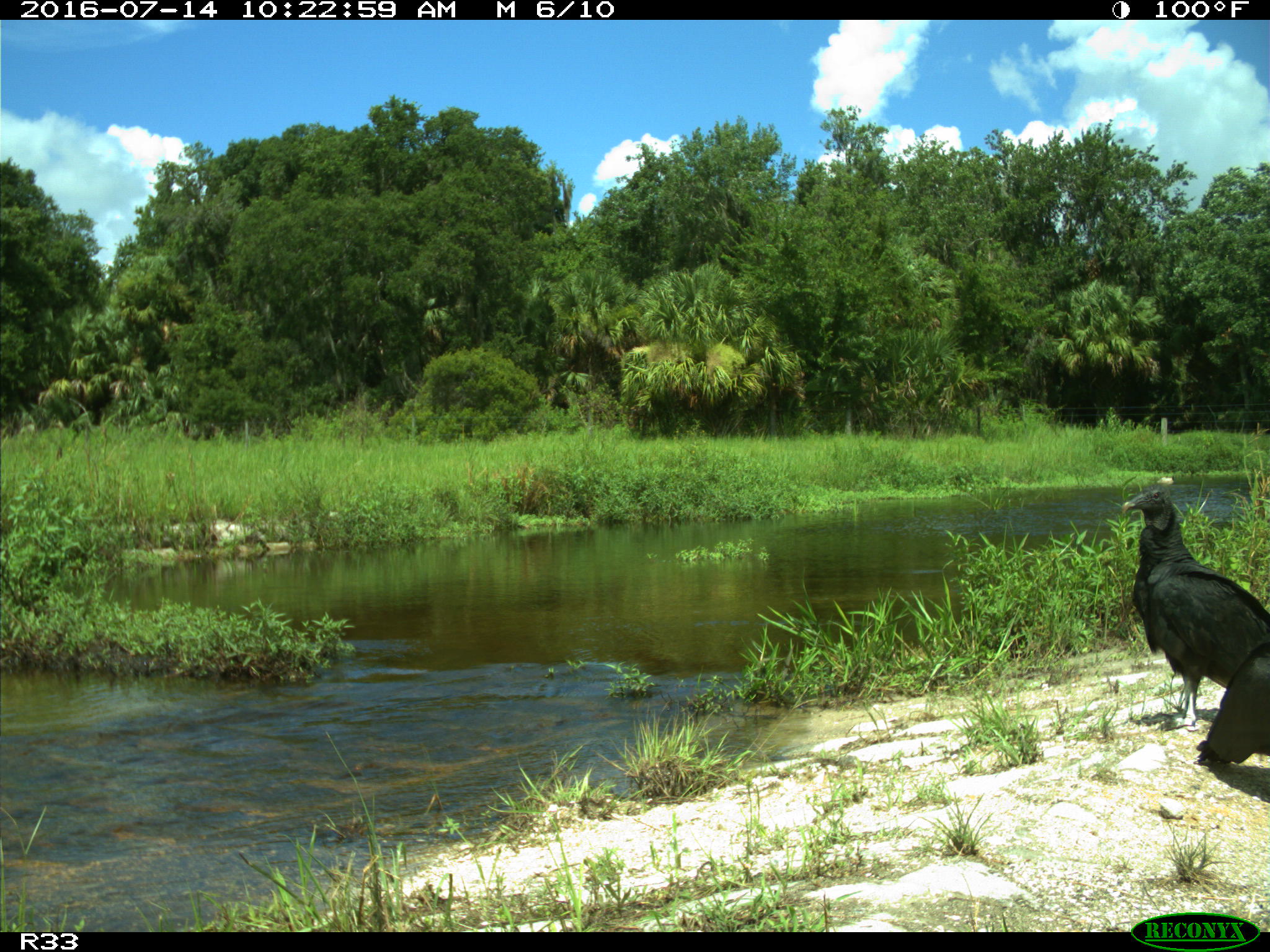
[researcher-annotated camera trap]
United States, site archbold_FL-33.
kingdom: Animalia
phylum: Chordata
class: Aves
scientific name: Aves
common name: birds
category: unidentified bird